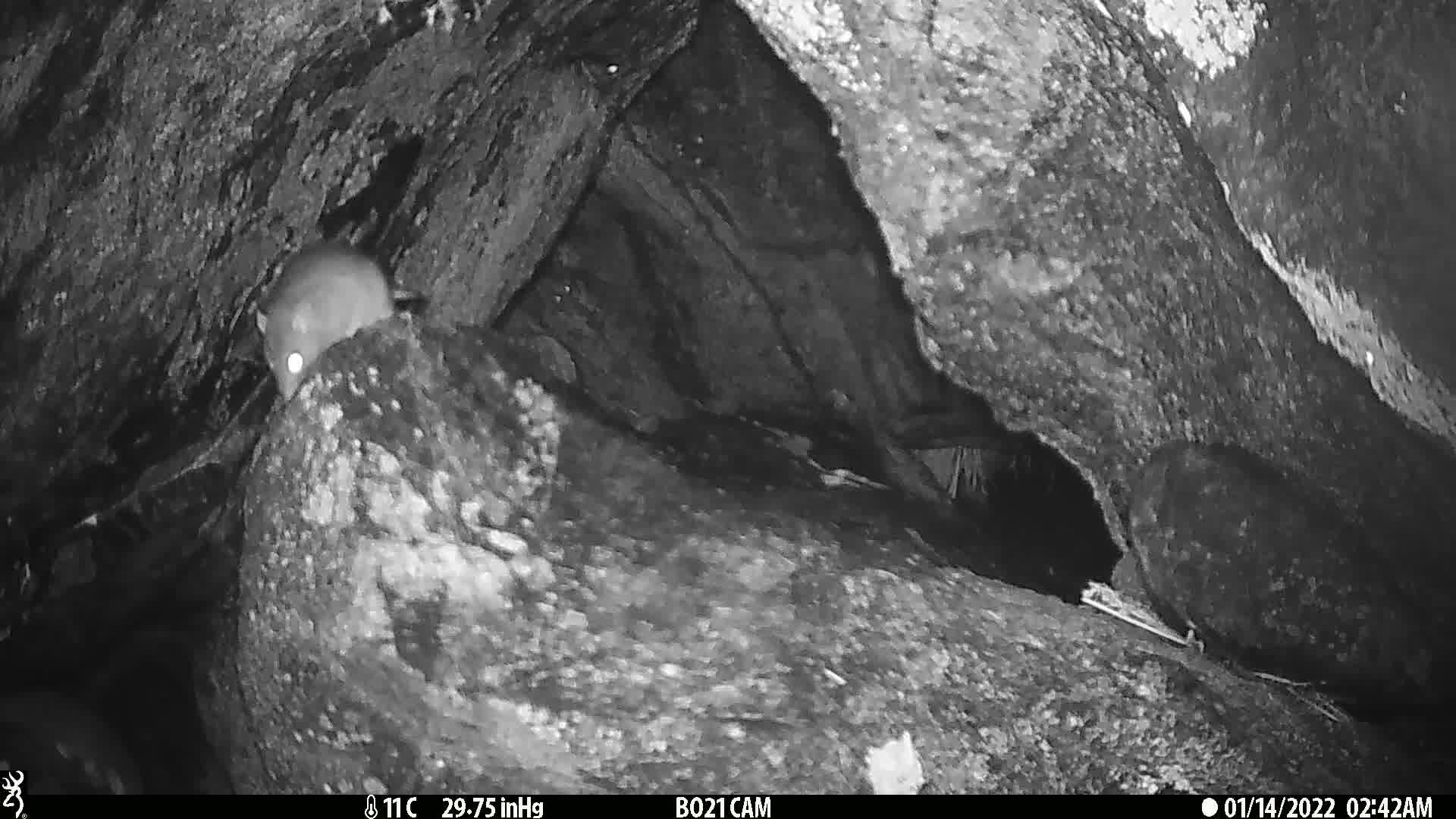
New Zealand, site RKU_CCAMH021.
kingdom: Animalia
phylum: Chordata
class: Mammalia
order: Rodentia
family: Muridae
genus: Rattus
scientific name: Rattus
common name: rat